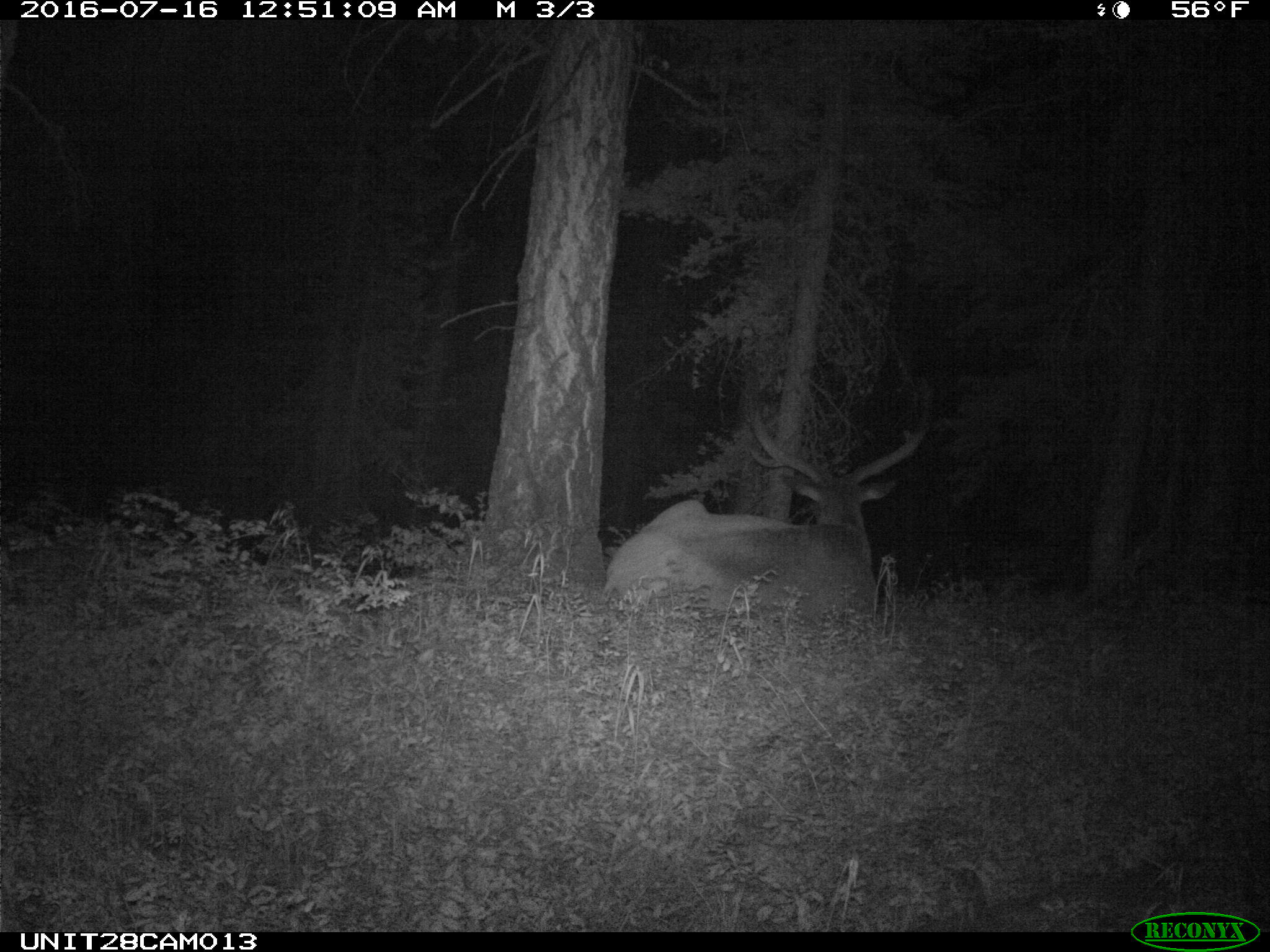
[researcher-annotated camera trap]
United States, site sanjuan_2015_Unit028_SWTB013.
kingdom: Animalia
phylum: Chordata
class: Mammalia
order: Artiodactyla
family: Cervidae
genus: Cervus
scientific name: Cervus elaphus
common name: red deer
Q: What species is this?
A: Cervus elaphus (red deer).